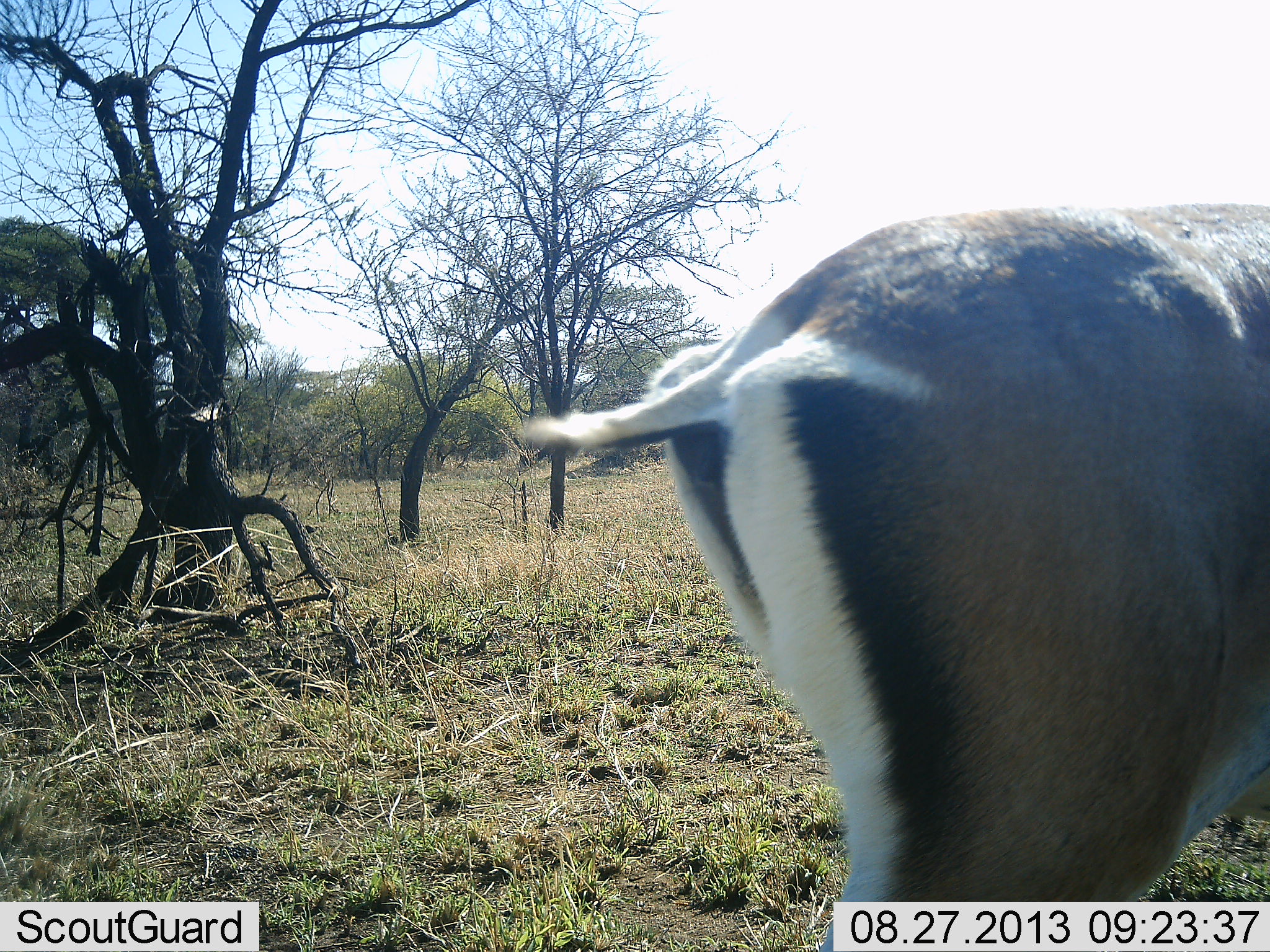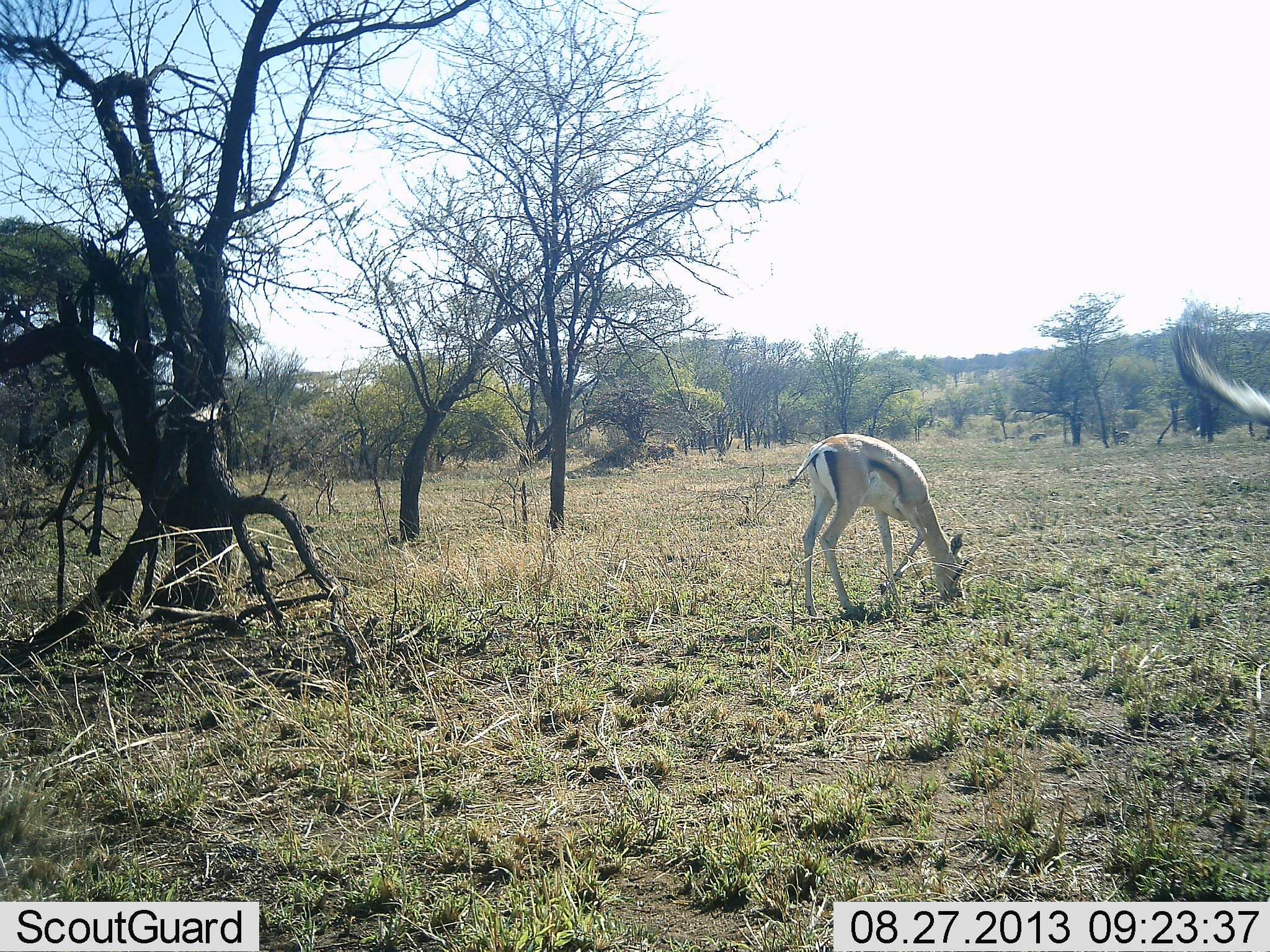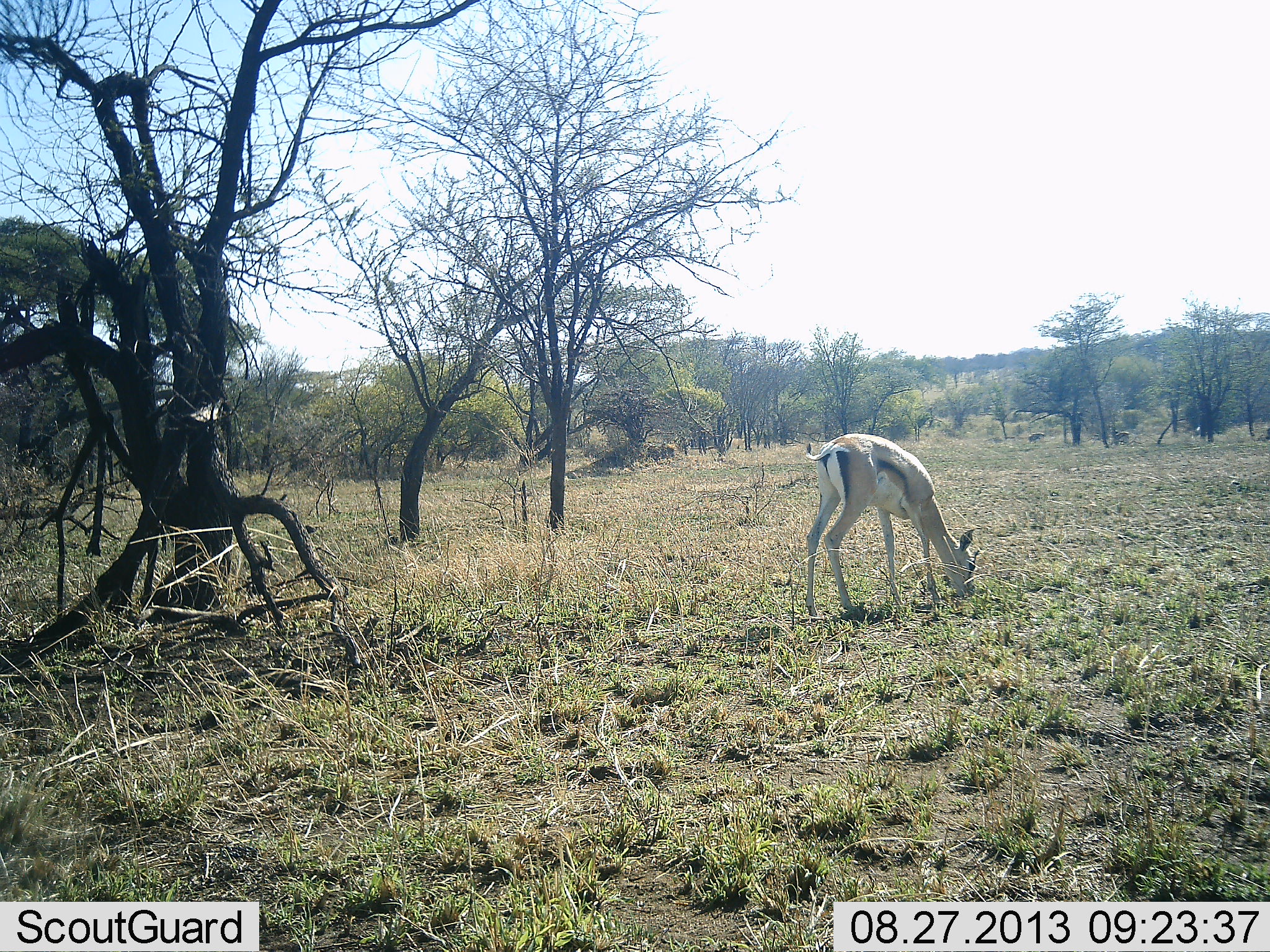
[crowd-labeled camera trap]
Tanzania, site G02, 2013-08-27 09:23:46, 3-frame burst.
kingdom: Animalia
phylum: Chordata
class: Mammalia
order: Artiodactyla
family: Bovidae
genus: Eudorcas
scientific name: Eudorcas thomsonii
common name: thomson's gazelle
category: gazellethomsons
Gazellethomsons (thomson's gazelle) (Eudorcas thomsonii), count 2. Behavior (volunteer vote fractions): standing 13%, resting 0%, moving 60%, interacting 0%. Young present (vote fraction): 7%. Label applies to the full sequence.